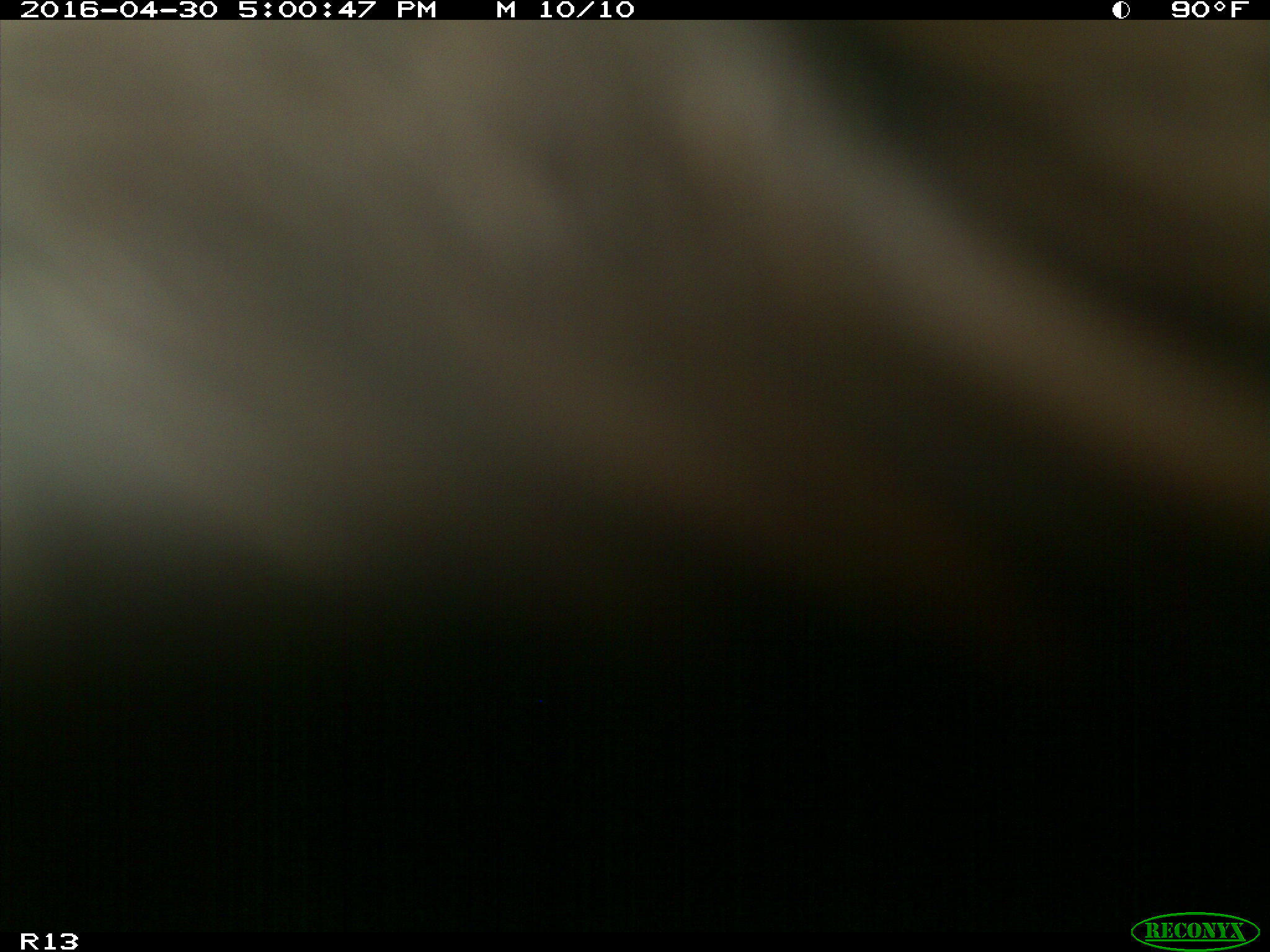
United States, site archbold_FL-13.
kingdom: Animalia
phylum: Chordata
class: Mammalia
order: Artiodactyla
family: Bovidae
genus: Bos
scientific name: Bos taurus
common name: domestic cow